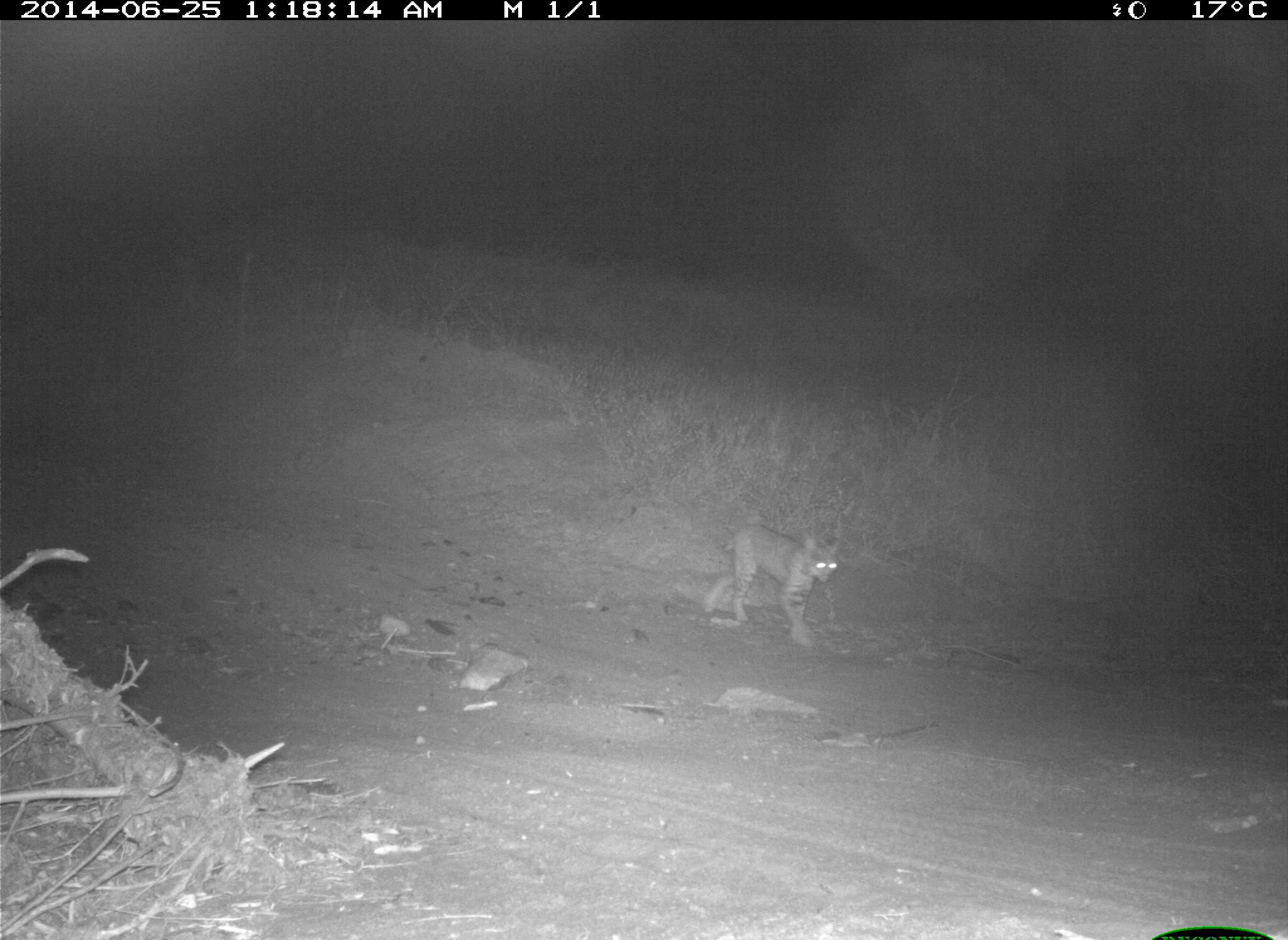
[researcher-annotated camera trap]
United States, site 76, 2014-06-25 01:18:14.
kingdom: Animalia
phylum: Chordata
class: Mammalia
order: Carnivora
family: Felidae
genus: Lynx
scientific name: Lynx rufus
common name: bobcat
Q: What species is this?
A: Bobcat (Lynx rufus).